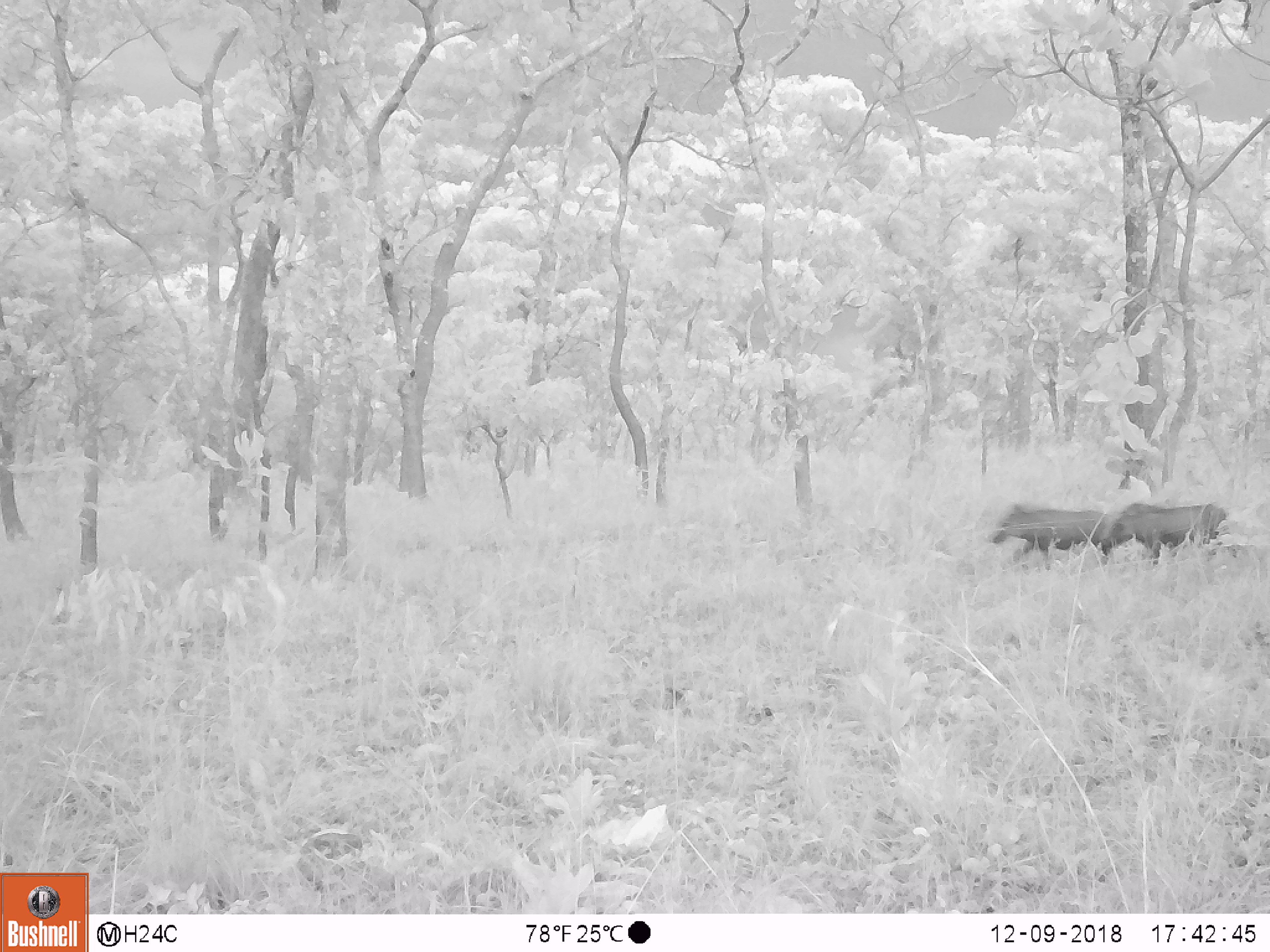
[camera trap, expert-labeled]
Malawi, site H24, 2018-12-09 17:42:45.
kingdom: Animalia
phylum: Chordata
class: Mammalia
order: Artiodactyla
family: Suidae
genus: Potamochoerus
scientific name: Potamochoerus larvatus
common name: bushpig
Bushpig (Potamochoerus larvatus), count 2.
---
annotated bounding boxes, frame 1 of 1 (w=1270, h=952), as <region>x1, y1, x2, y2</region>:
bushpig: <region>990, 499, 1114, 565</region>; <region>1103, 495, 1231, 557</region>